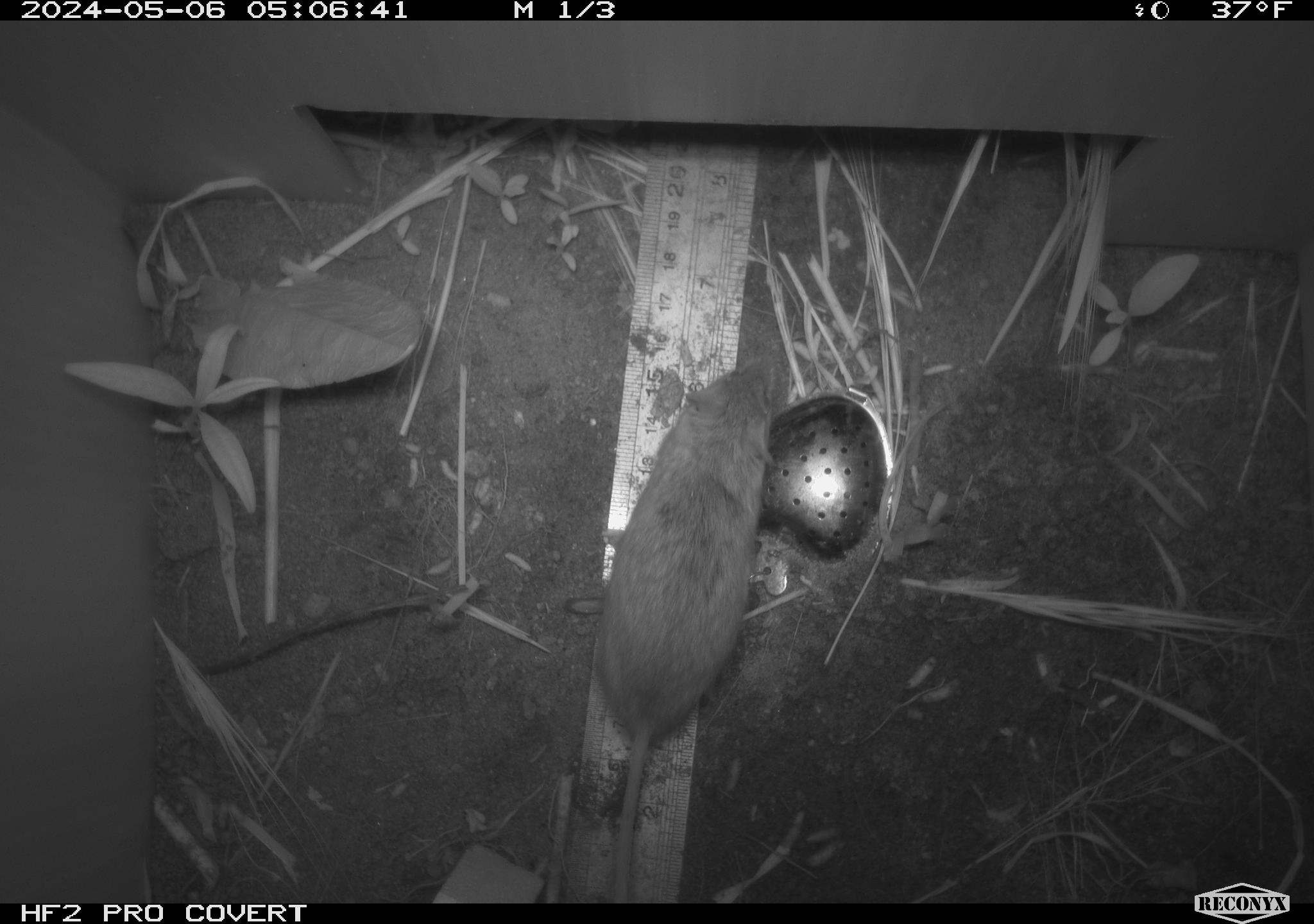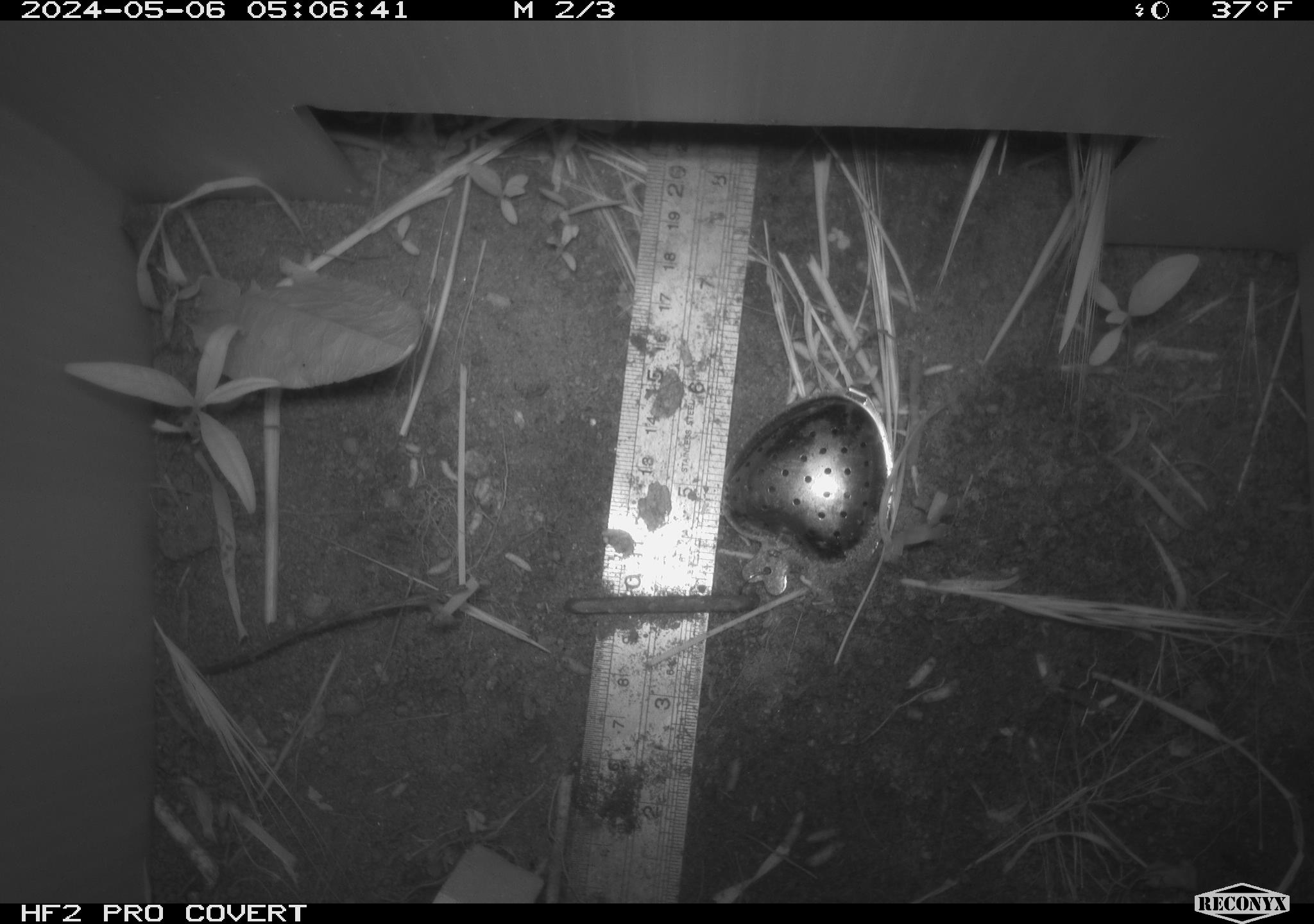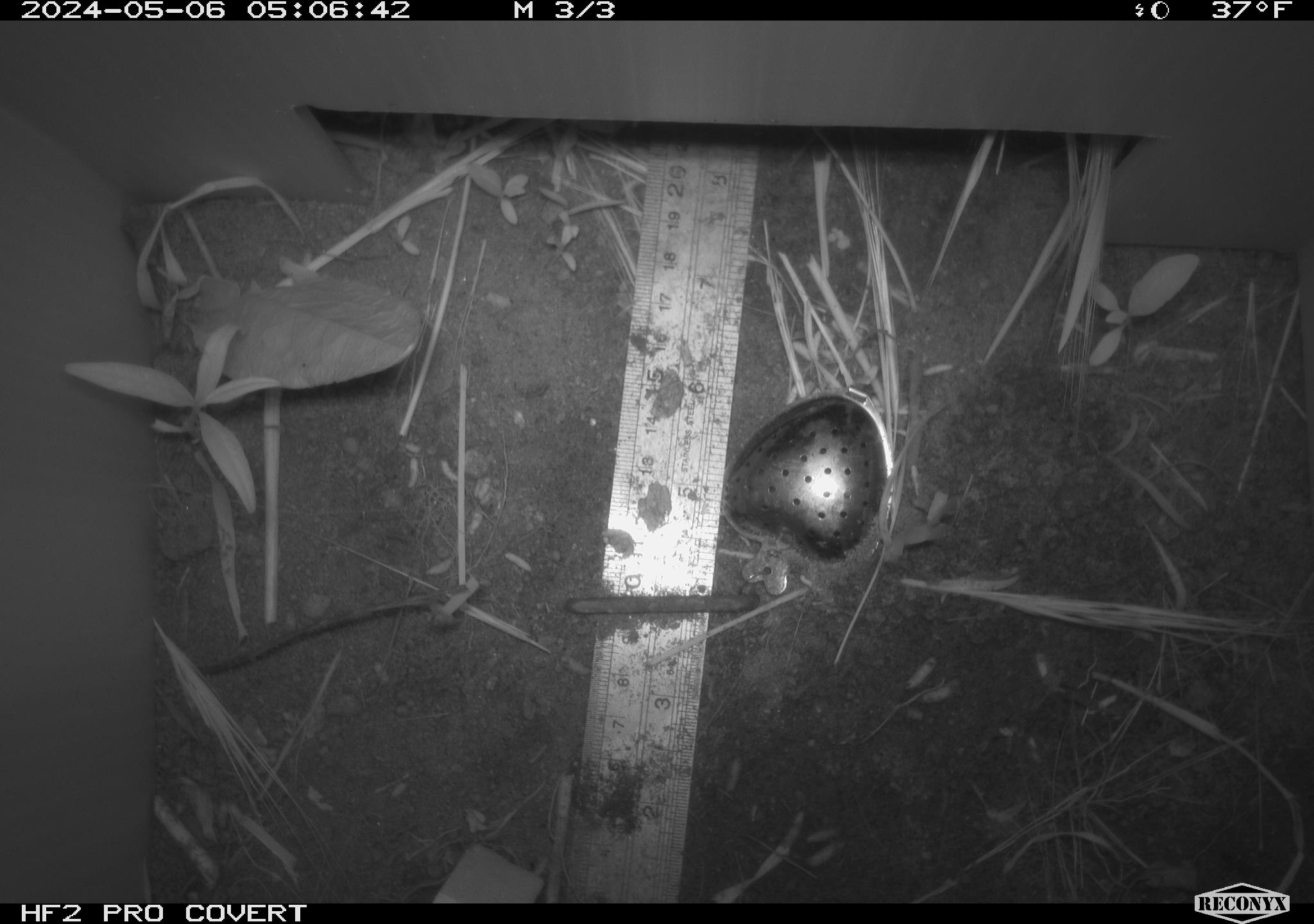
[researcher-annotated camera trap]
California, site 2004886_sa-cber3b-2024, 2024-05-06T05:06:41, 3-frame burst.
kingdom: Animalia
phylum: Chordata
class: Mammalia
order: Rodentia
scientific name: Rodentia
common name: mouse species